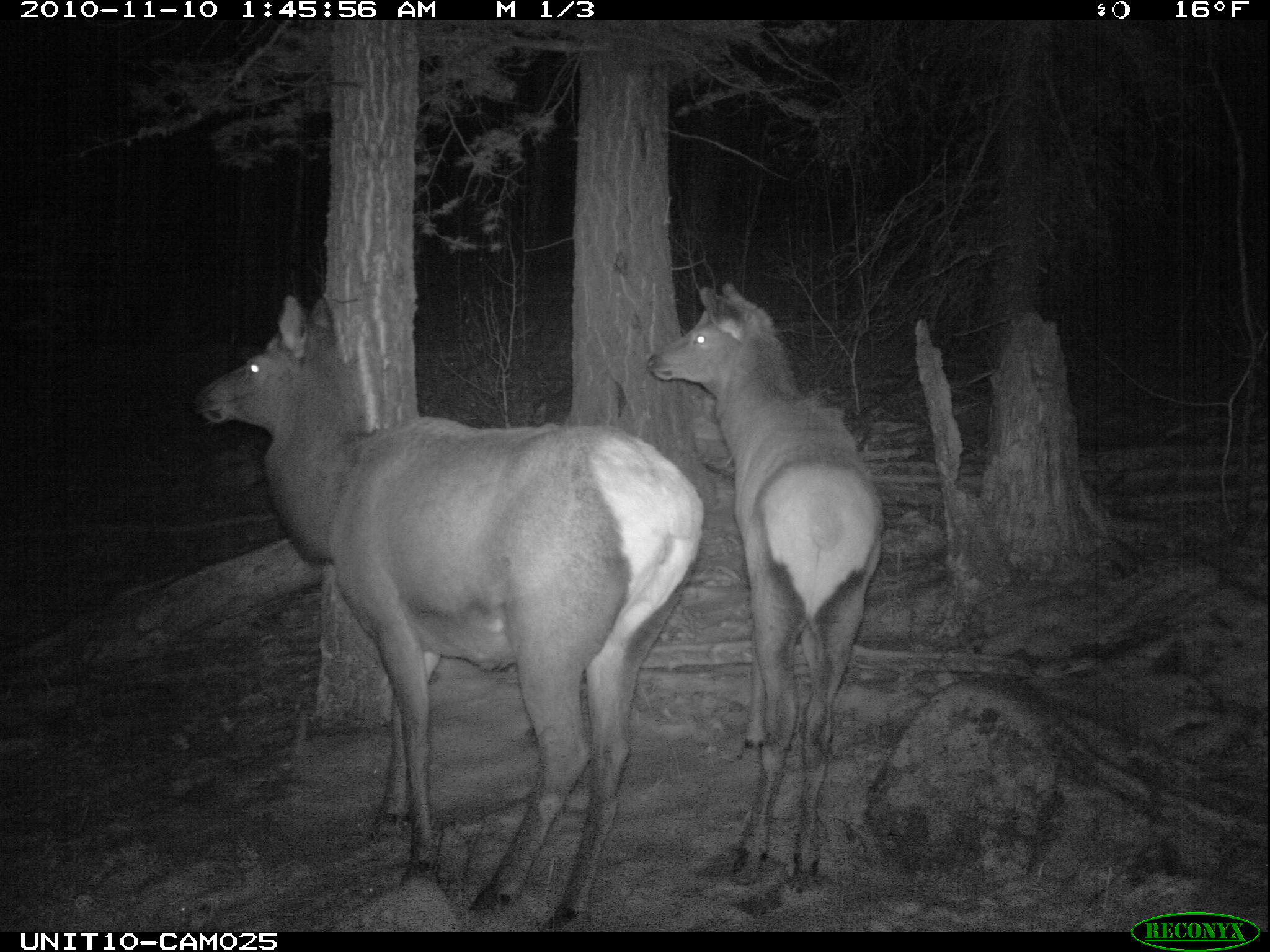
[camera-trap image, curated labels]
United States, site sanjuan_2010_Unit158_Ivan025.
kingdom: Animalia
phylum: Chordata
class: Mammalia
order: Artiodactyla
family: Cervidae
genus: Cervus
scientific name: Cervus elaphus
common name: red deer